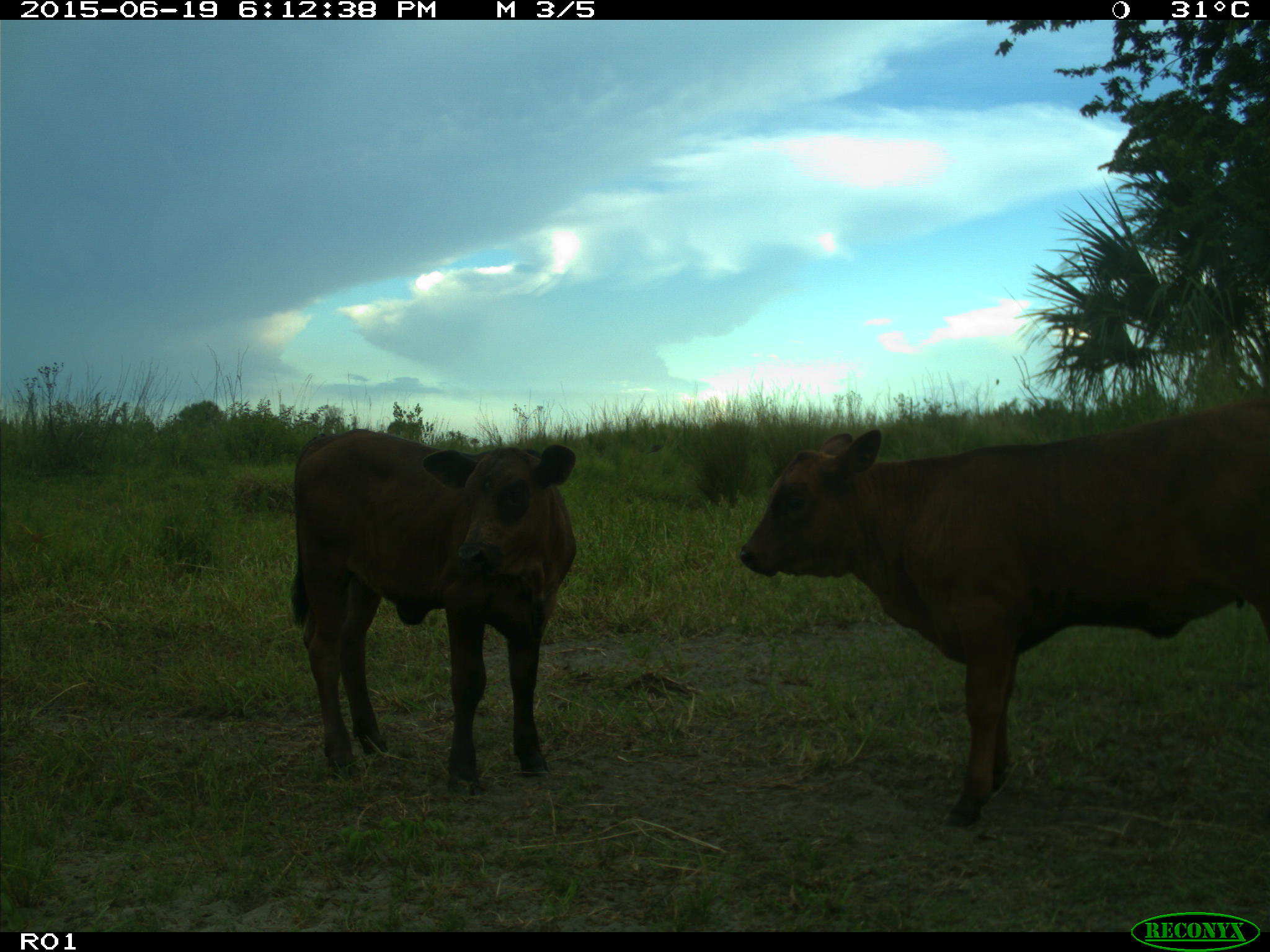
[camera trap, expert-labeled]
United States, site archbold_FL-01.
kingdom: Animalia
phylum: Chordata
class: Mammalia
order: Artiodactyla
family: Bovidae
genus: Bos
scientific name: Bos taurus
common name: domestic cow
Bos taurus (domestic cow).